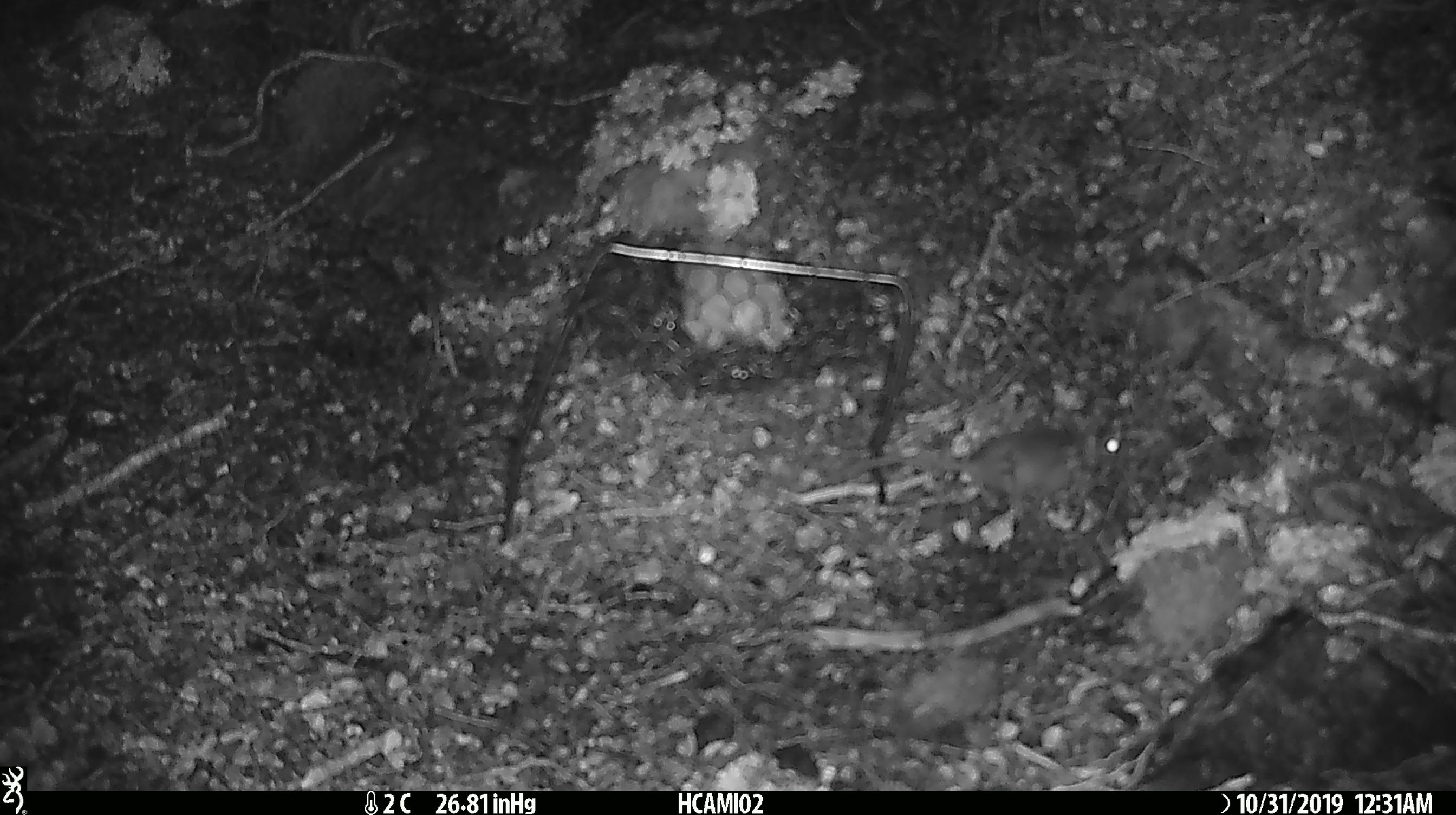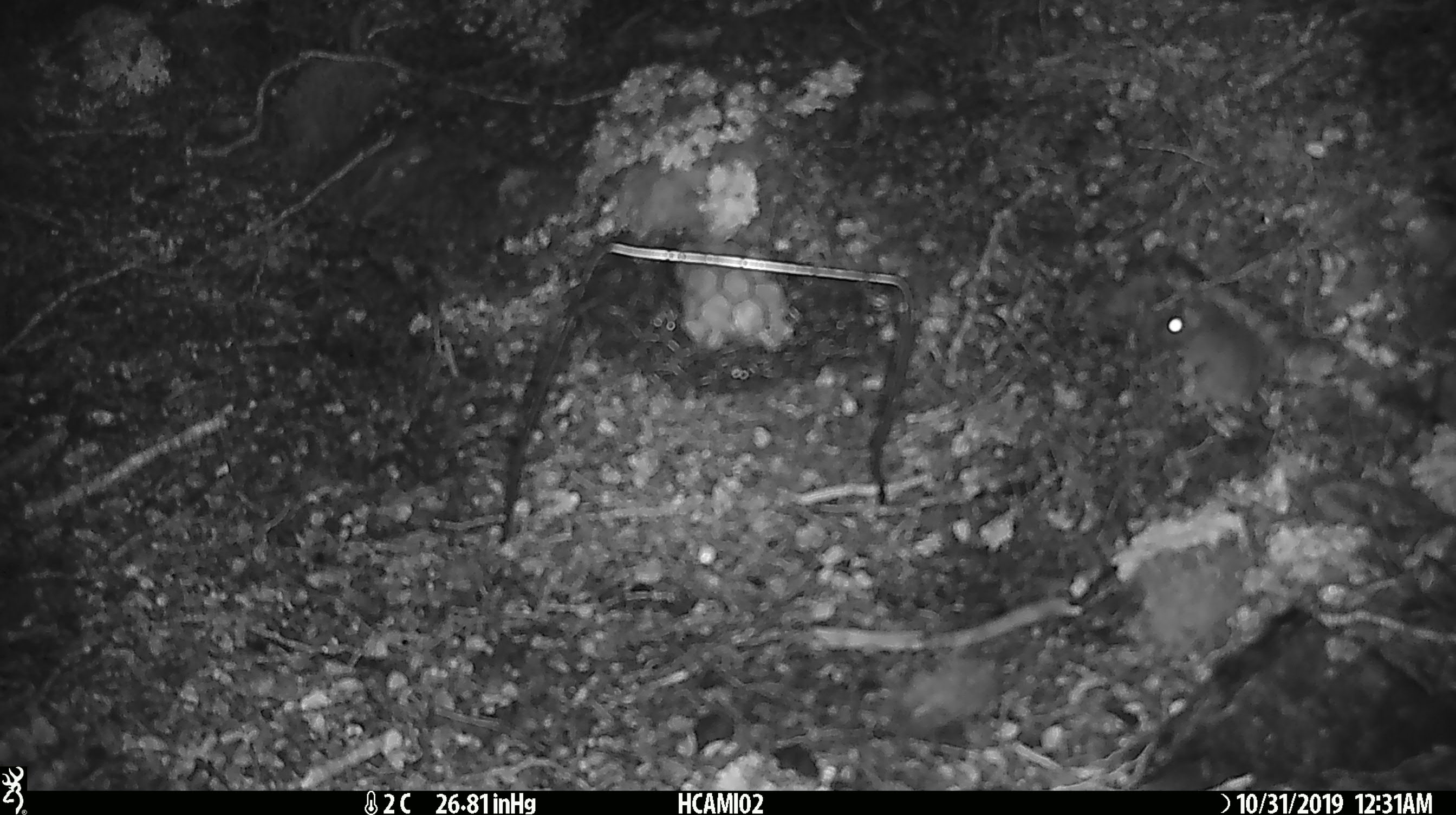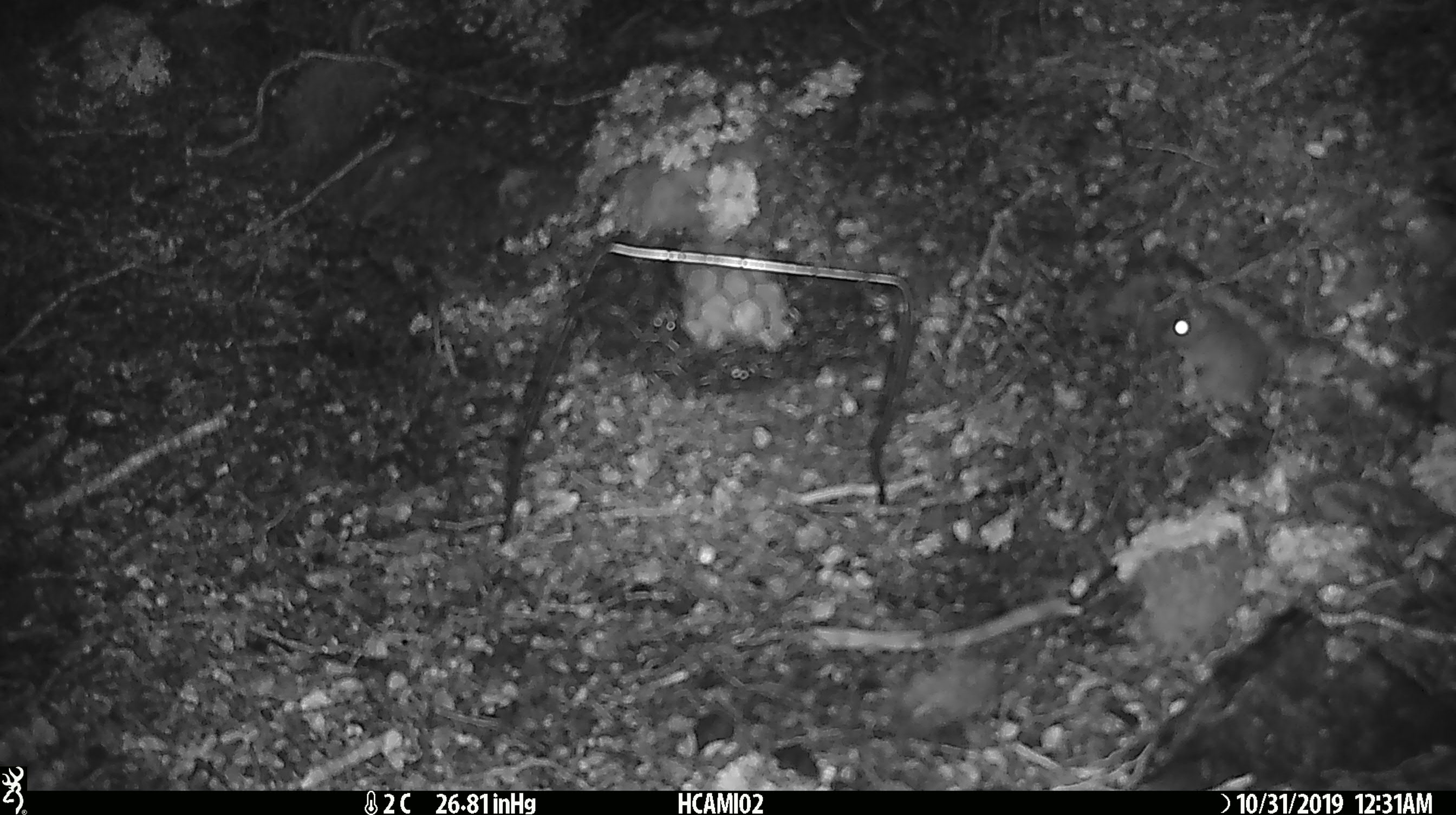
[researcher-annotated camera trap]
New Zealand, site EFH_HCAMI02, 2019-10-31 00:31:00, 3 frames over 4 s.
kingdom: Animalia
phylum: Chordata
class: Mammalia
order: Rodentia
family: Muridae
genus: Mus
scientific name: Mus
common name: mouse